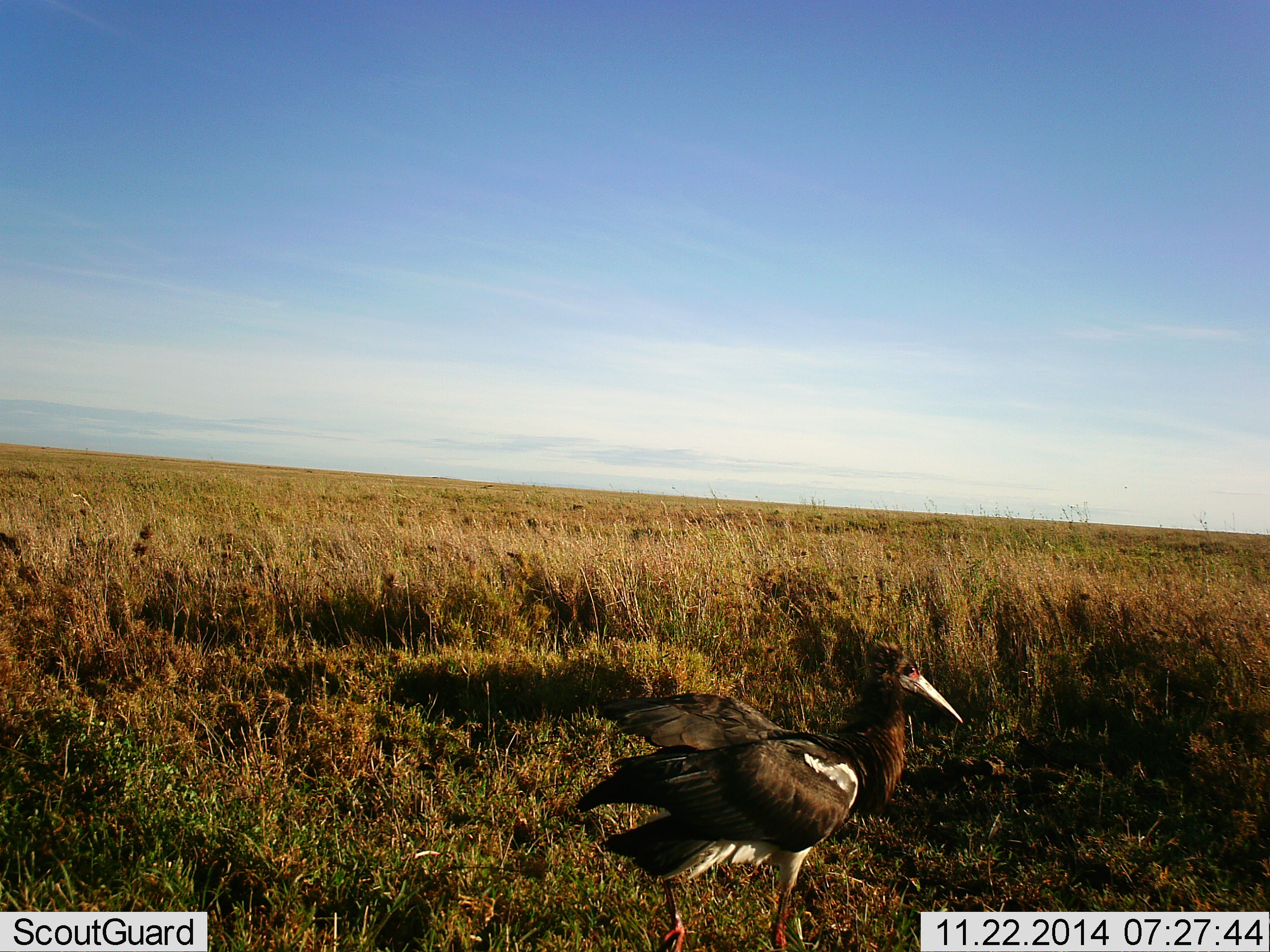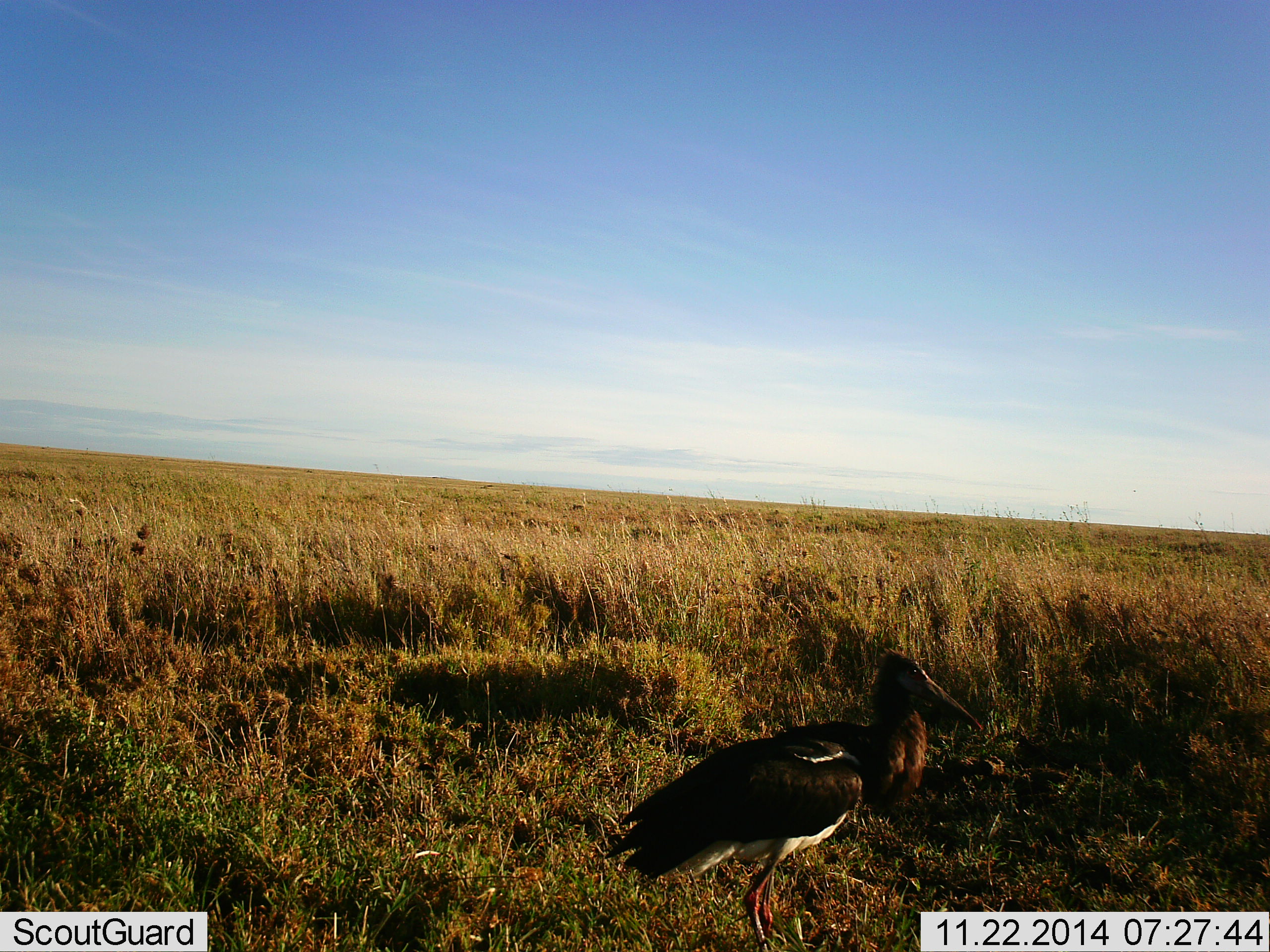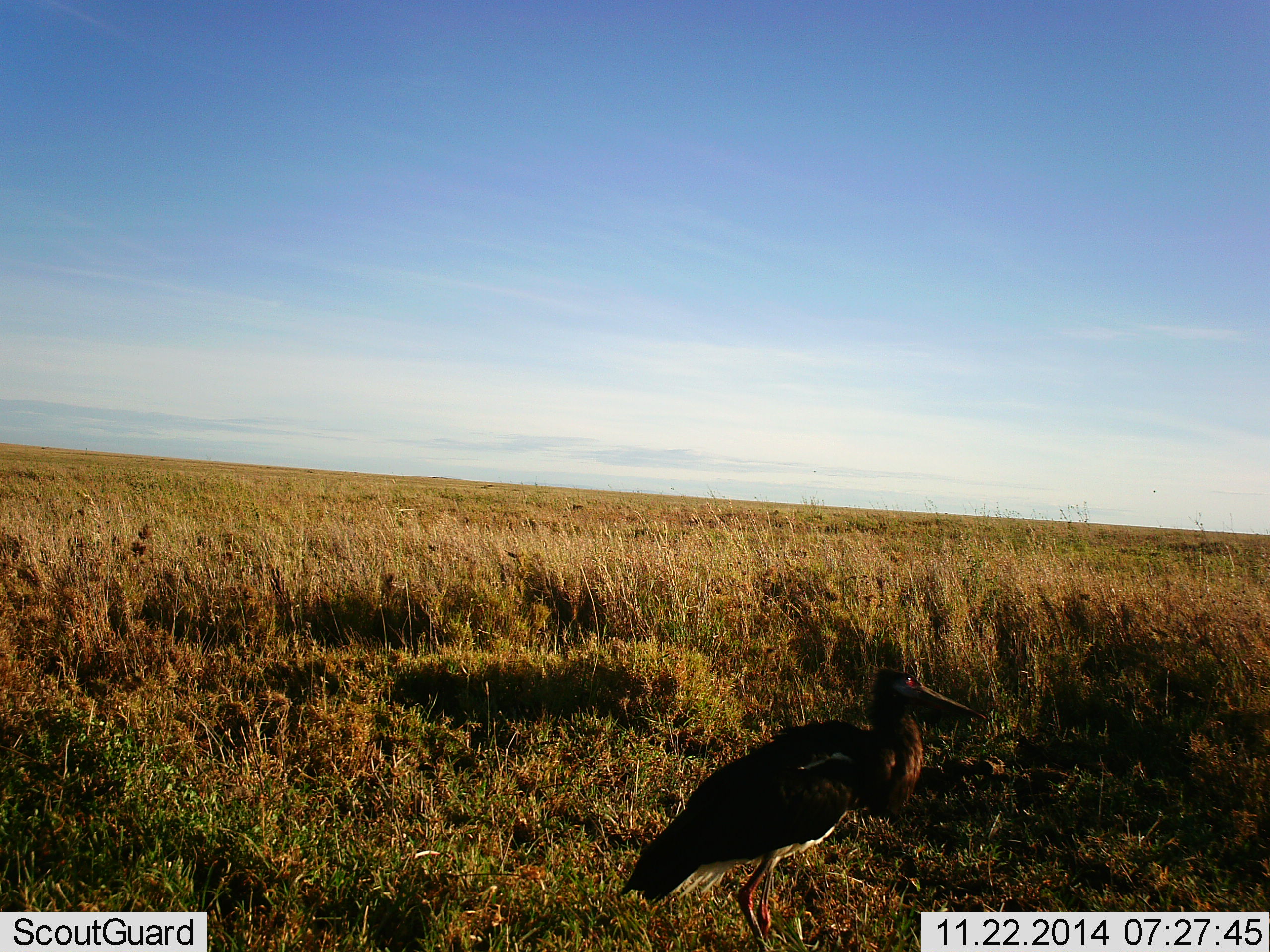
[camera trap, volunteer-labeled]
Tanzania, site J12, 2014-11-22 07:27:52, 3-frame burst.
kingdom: Animalia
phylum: Chordata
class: Aves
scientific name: Aves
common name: bird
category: otherbird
Otherbird (bird) (Aves), count 1. Behavior (volunteer vote fractions): standing 80%, resting 0%, moving 20%, interacting 0%. Young present (vote fraction): 0%. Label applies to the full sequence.